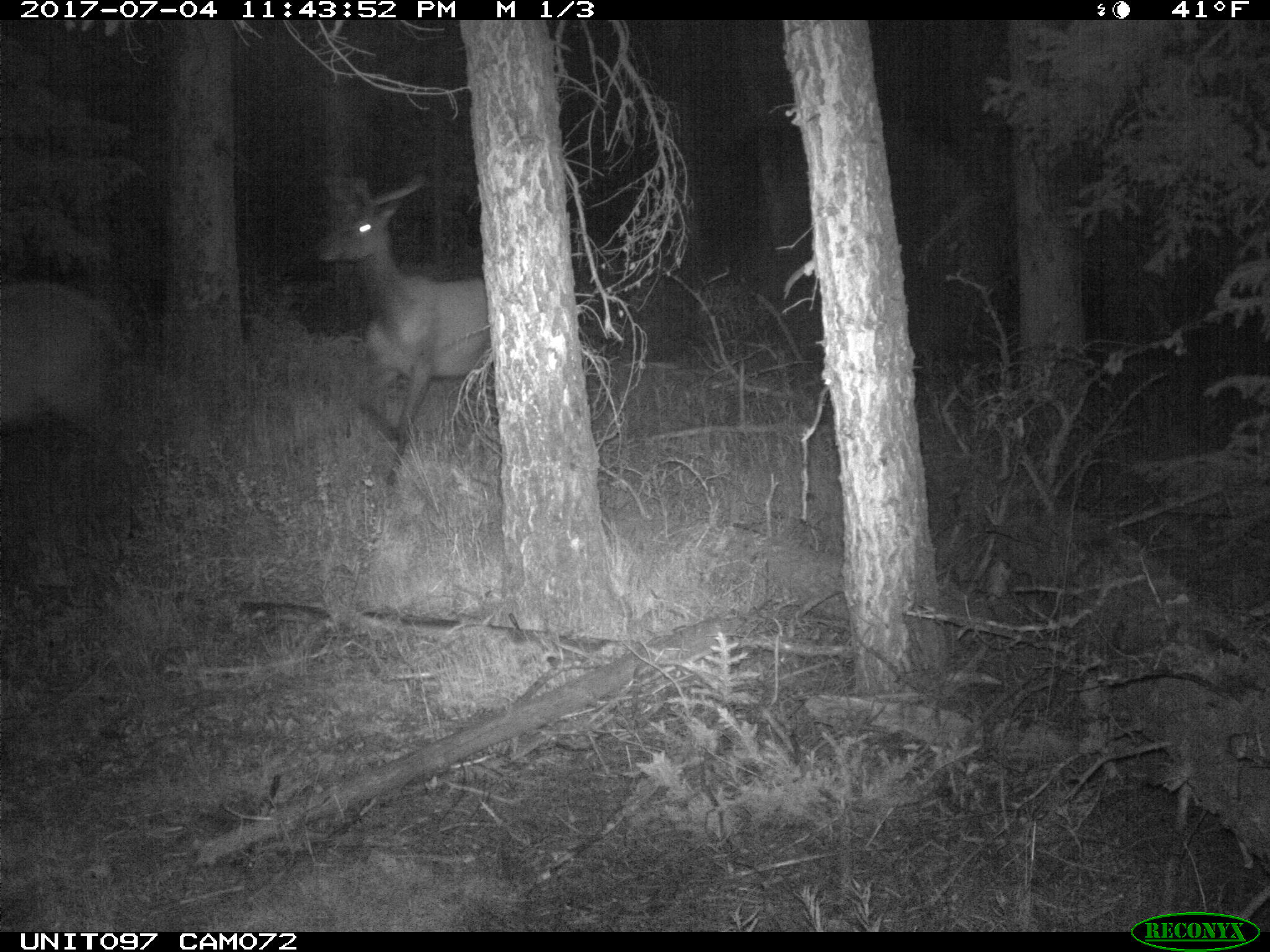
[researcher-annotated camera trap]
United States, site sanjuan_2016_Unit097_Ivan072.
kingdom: Animalia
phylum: Chordata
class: Mammalia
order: Artiodactyla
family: Cervidae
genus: Cervus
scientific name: Cervus elaphus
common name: red deer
Cervus elaphus (red deer).